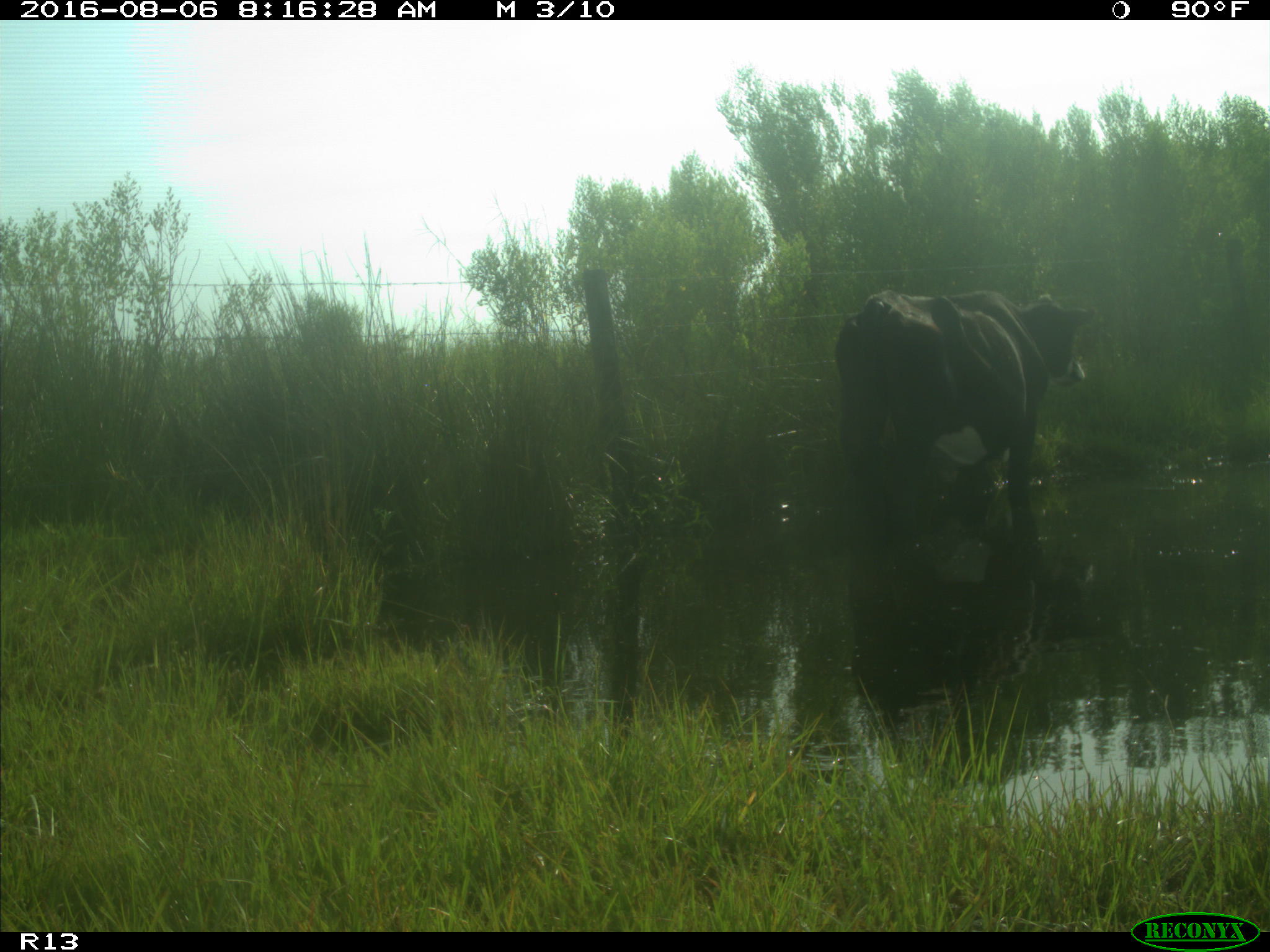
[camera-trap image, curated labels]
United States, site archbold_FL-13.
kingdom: Animalia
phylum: Chordata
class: Mammalia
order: Artiodactyla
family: Bovidae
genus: Bos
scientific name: Bos taurus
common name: domestic cow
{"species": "Bos taurus (domestic cow)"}